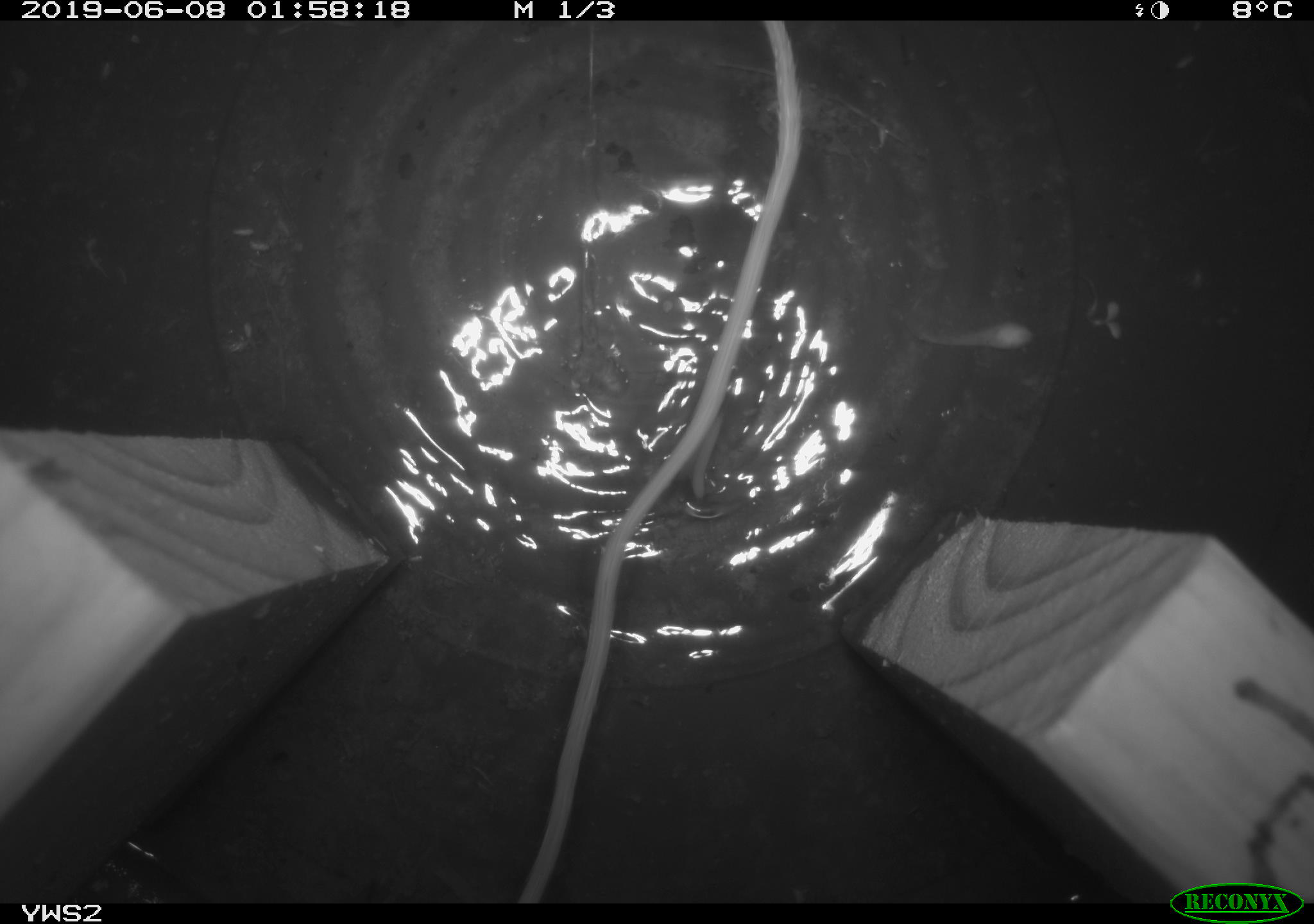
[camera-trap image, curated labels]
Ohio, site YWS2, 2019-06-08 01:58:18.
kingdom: Animalia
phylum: Chordata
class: Mammalia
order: Rodentia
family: Zapodidae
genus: Napaeozapus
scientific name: Napaeozapus insignis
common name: woodland jumping mouse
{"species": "woodland jumping mouse (Napaeozapus insignis)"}